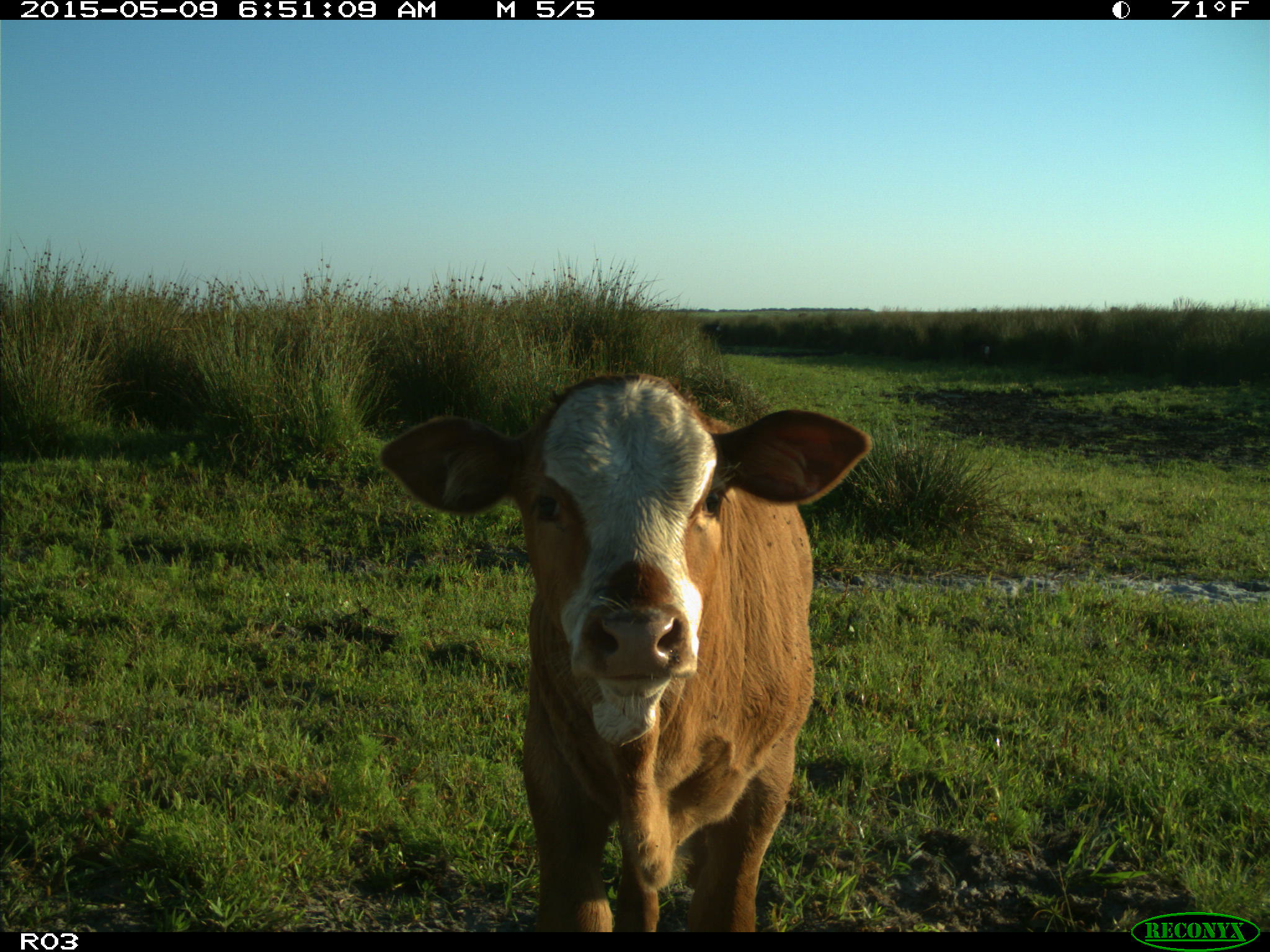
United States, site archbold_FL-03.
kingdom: Animalia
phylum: Chordata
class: Mammalia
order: Artiodactyla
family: Bovidae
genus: Bos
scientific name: Bos taurus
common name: domestic cow